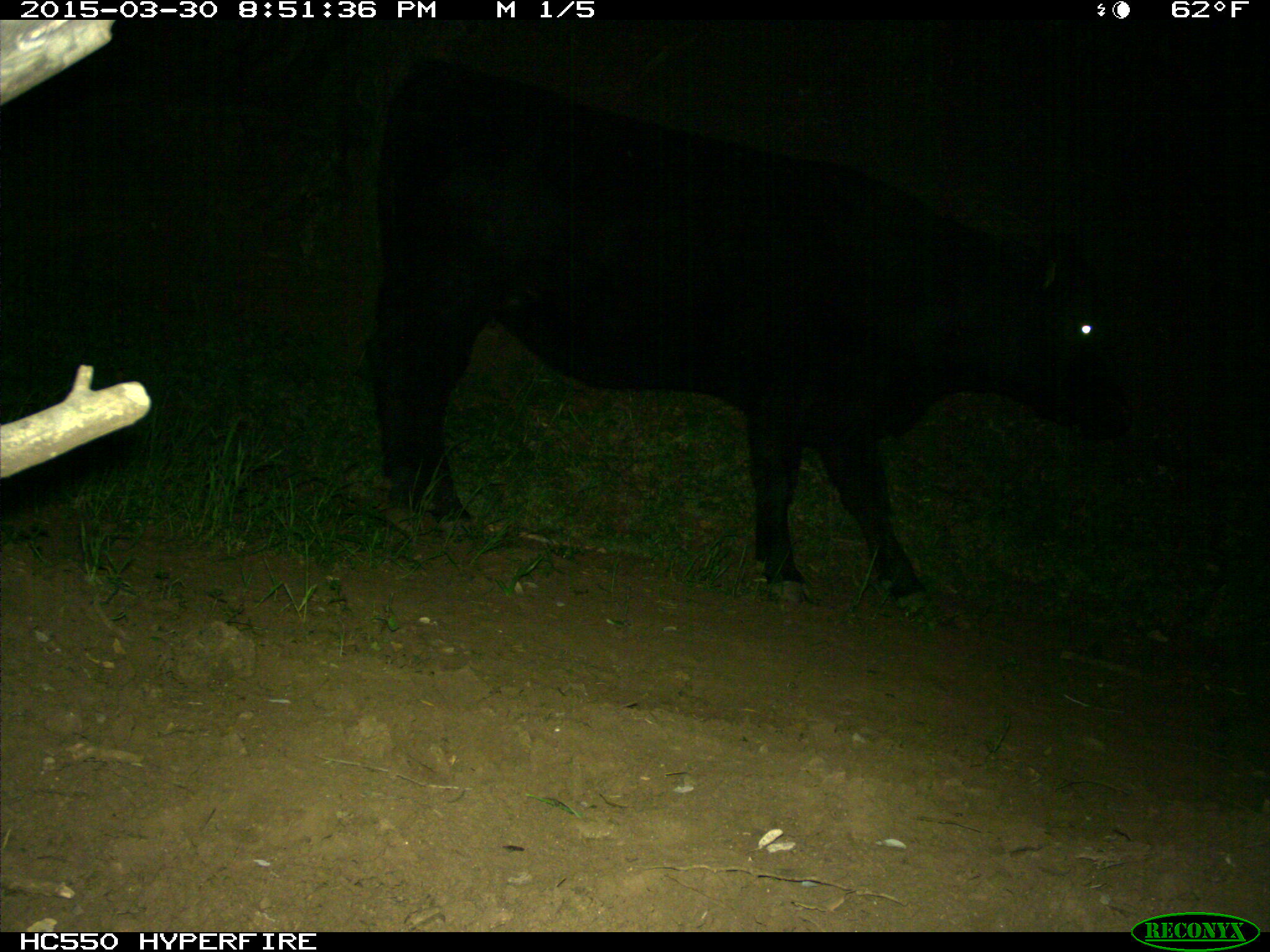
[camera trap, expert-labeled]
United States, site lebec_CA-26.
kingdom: Animalia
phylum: Chordata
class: Mammalia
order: Artiodactyla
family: Bovidae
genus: Bos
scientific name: Bos taurus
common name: domestic cow